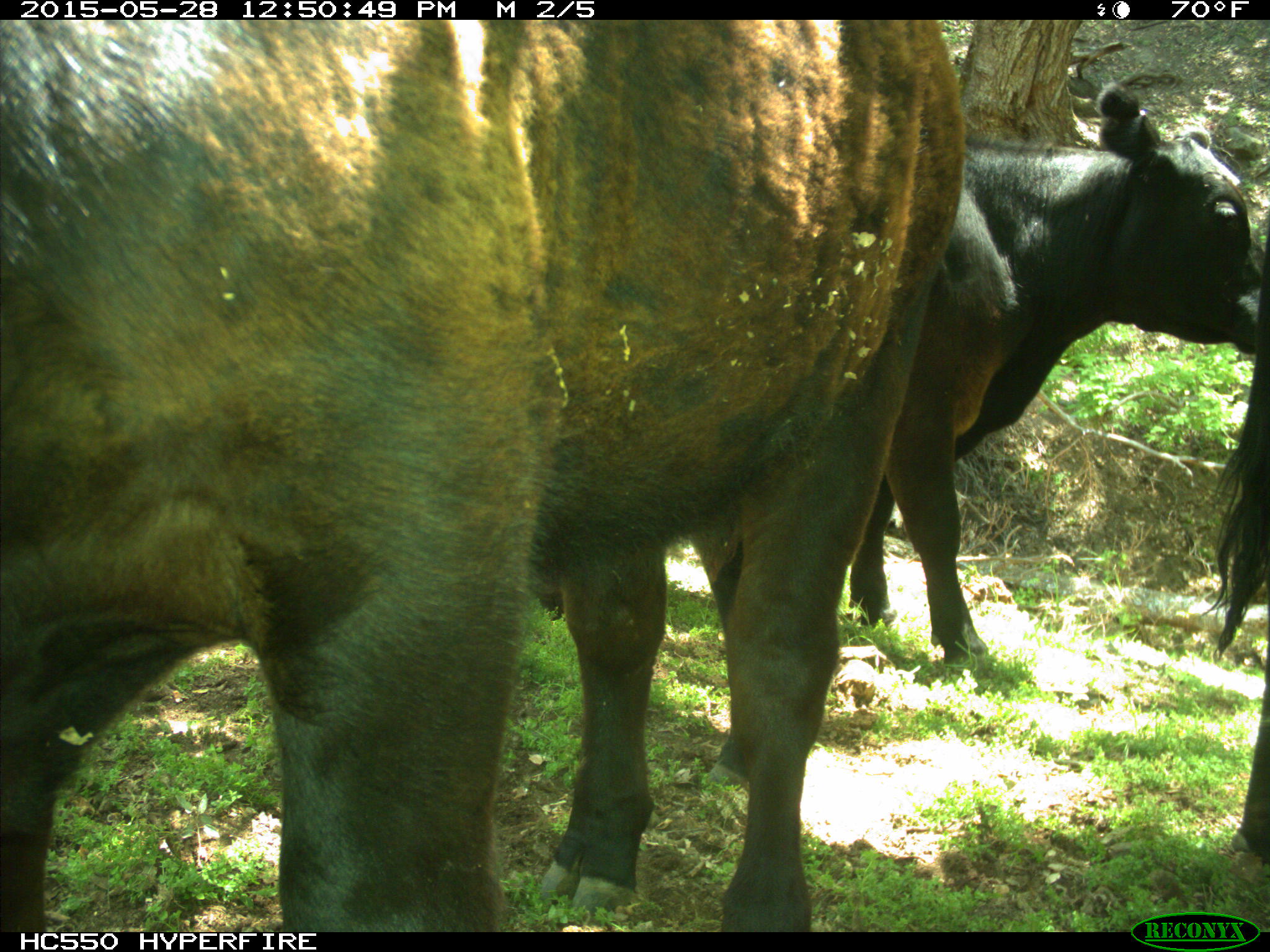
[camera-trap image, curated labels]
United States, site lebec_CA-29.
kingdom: Animalia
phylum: Chordata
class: Mammalia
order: Artiodactyla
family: Bovidae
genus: Bos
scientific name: Bos taurus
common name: domestic cow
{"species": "Bos taurus (domestic cow)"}